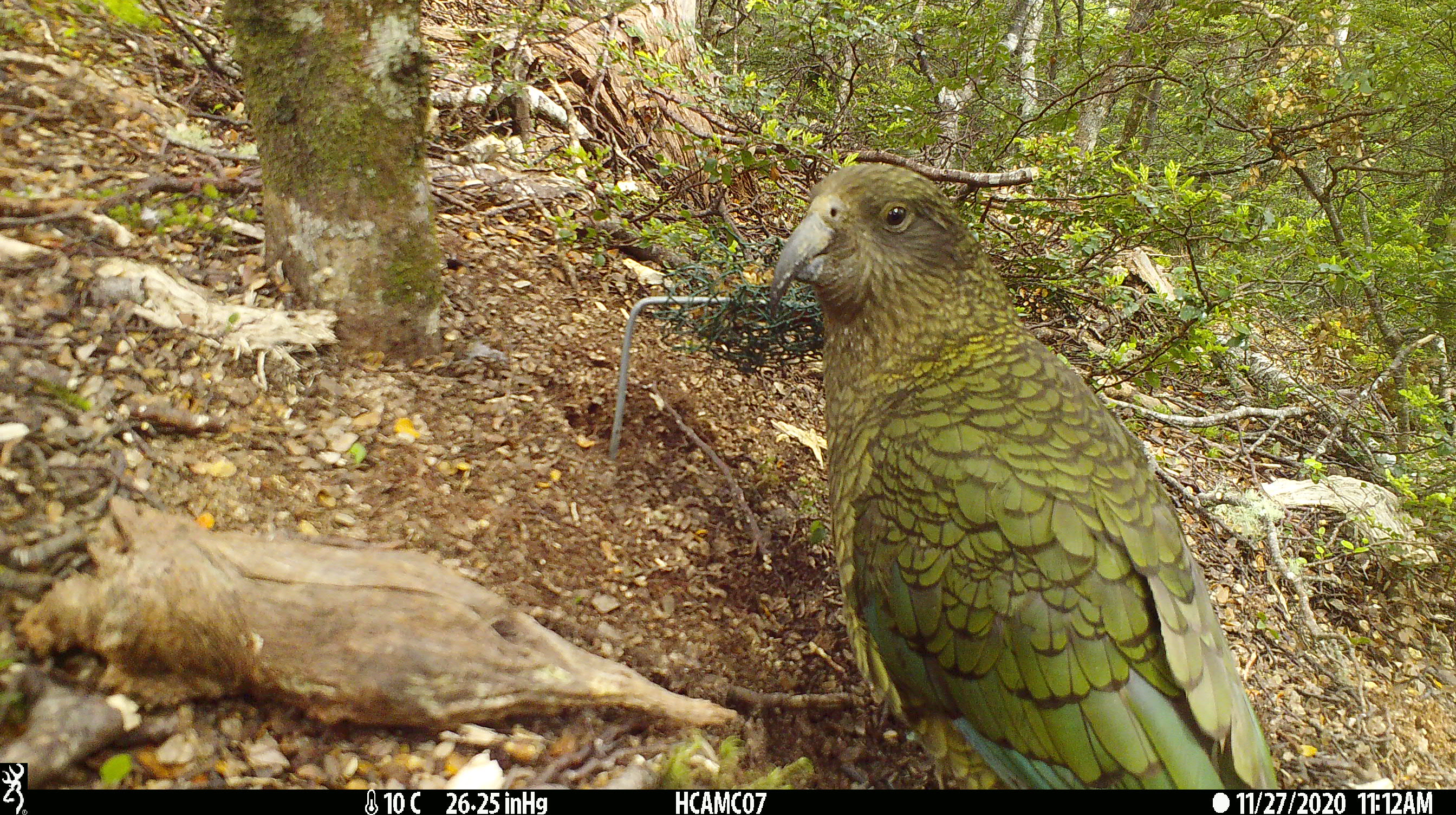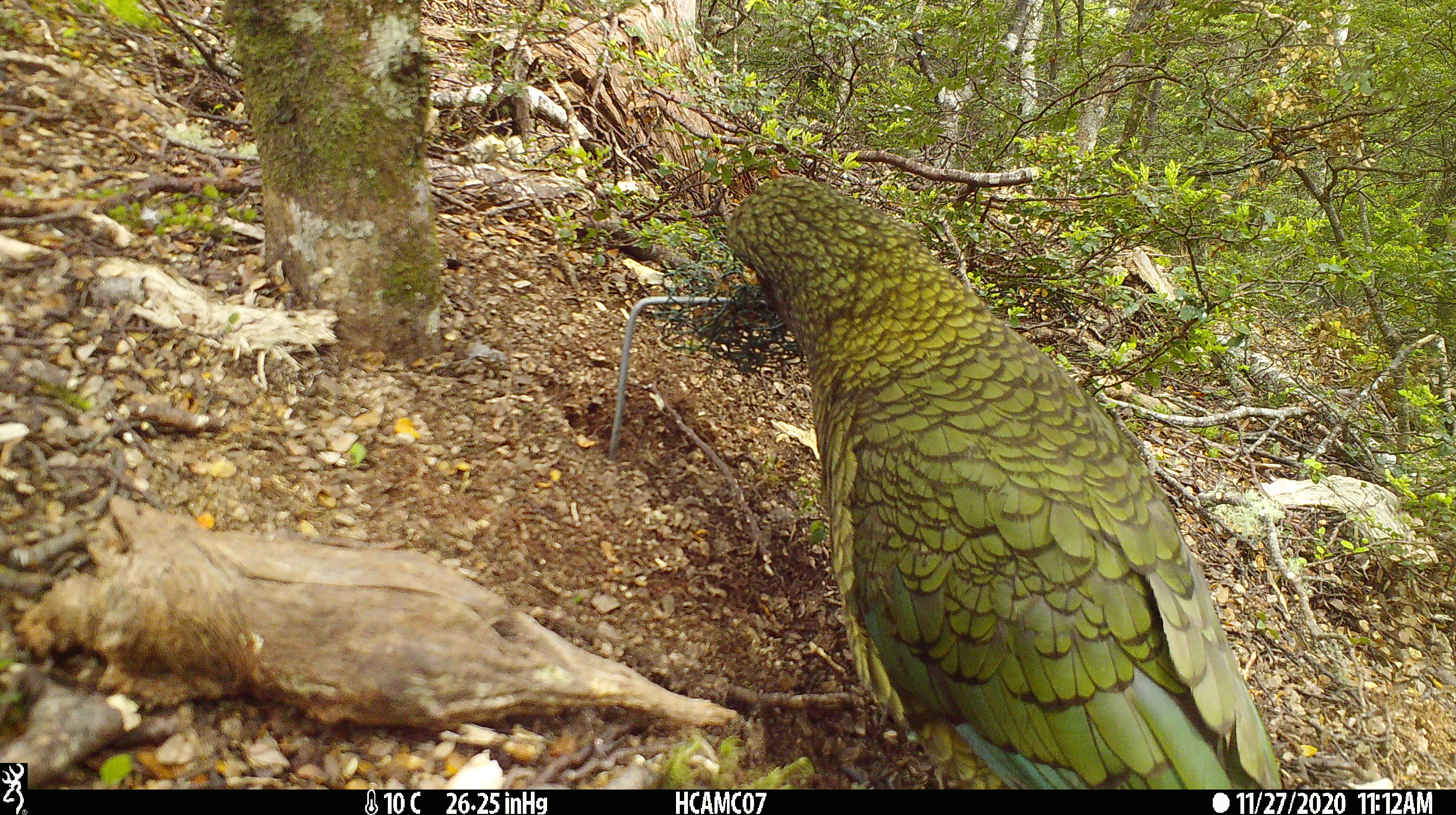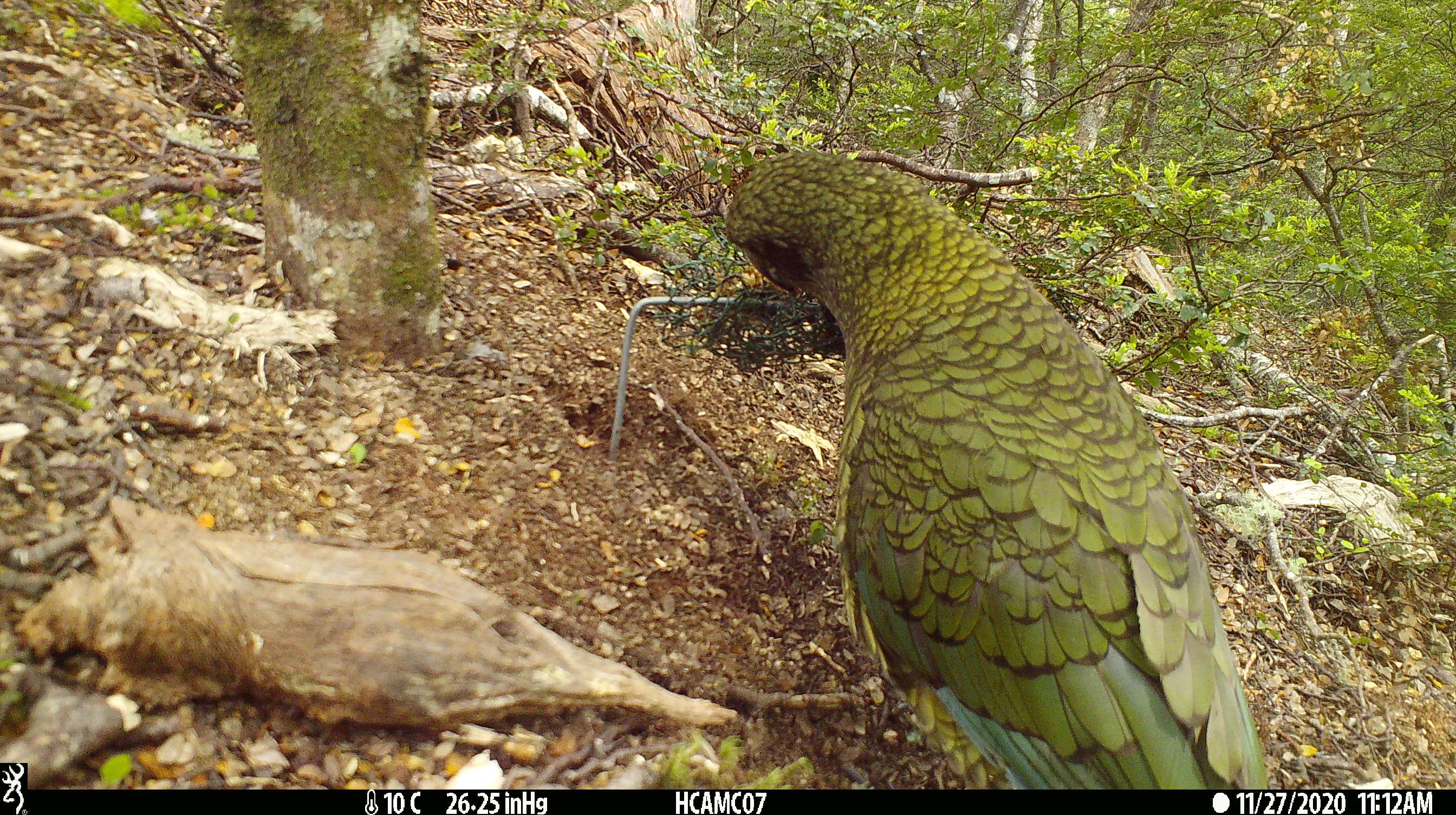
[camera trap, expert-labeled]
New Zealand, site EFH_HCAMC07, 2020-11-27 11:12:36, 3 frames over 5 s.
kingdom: Animalia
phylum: Chordata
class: Aves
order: Psittaciformes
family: Strigopidae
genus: Nestor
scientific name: Nestor notabilis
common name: kea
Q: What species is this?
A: Kea (Nestor notabilis).